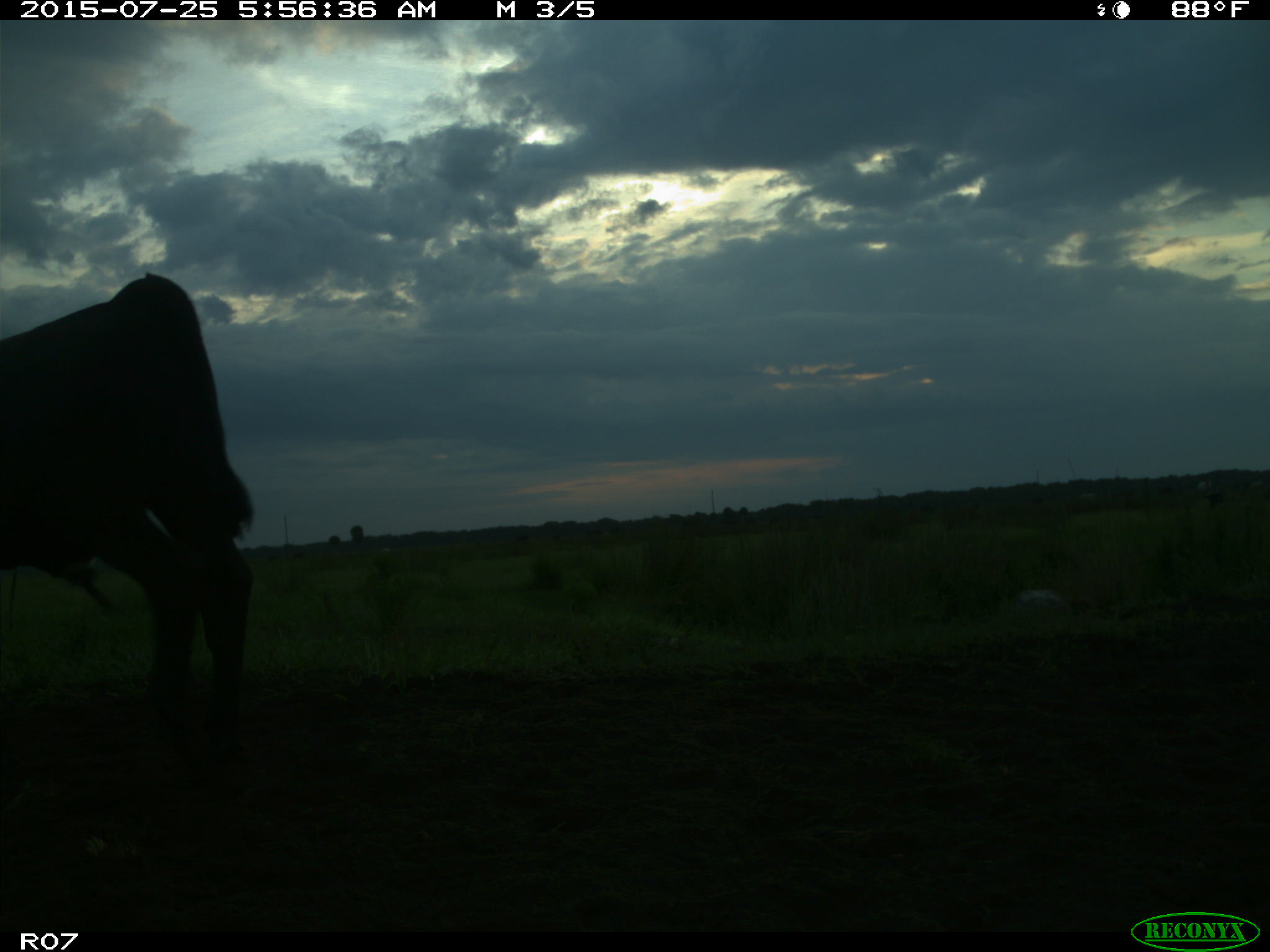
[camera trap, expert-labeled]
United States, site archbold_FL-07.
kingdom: Animalia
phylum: Chordata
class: Mammalia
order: Artiodactyla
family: Bovidae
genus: Bos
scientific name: Bos taurus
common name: domestic cow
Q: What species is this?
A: Bos taurus (domestic cow).